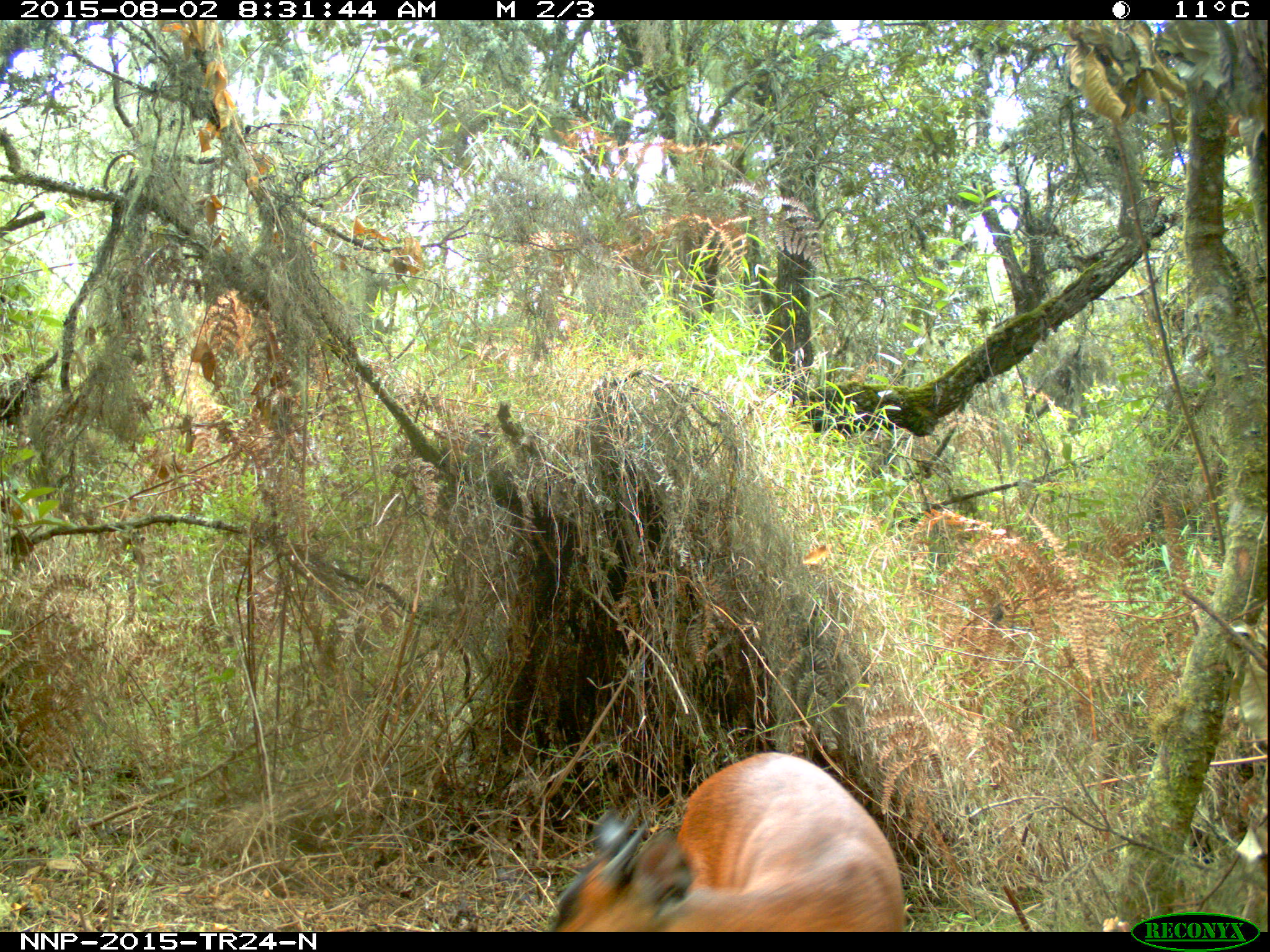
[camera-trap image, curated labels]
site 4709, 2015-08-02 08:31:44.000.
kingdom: Animalia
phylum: Chordata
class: Mammalia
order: Artiodactyla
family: Bovidae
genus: Cephalophus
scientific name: Cephalophus nigrifrons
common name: black-fronted duiker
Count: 1.